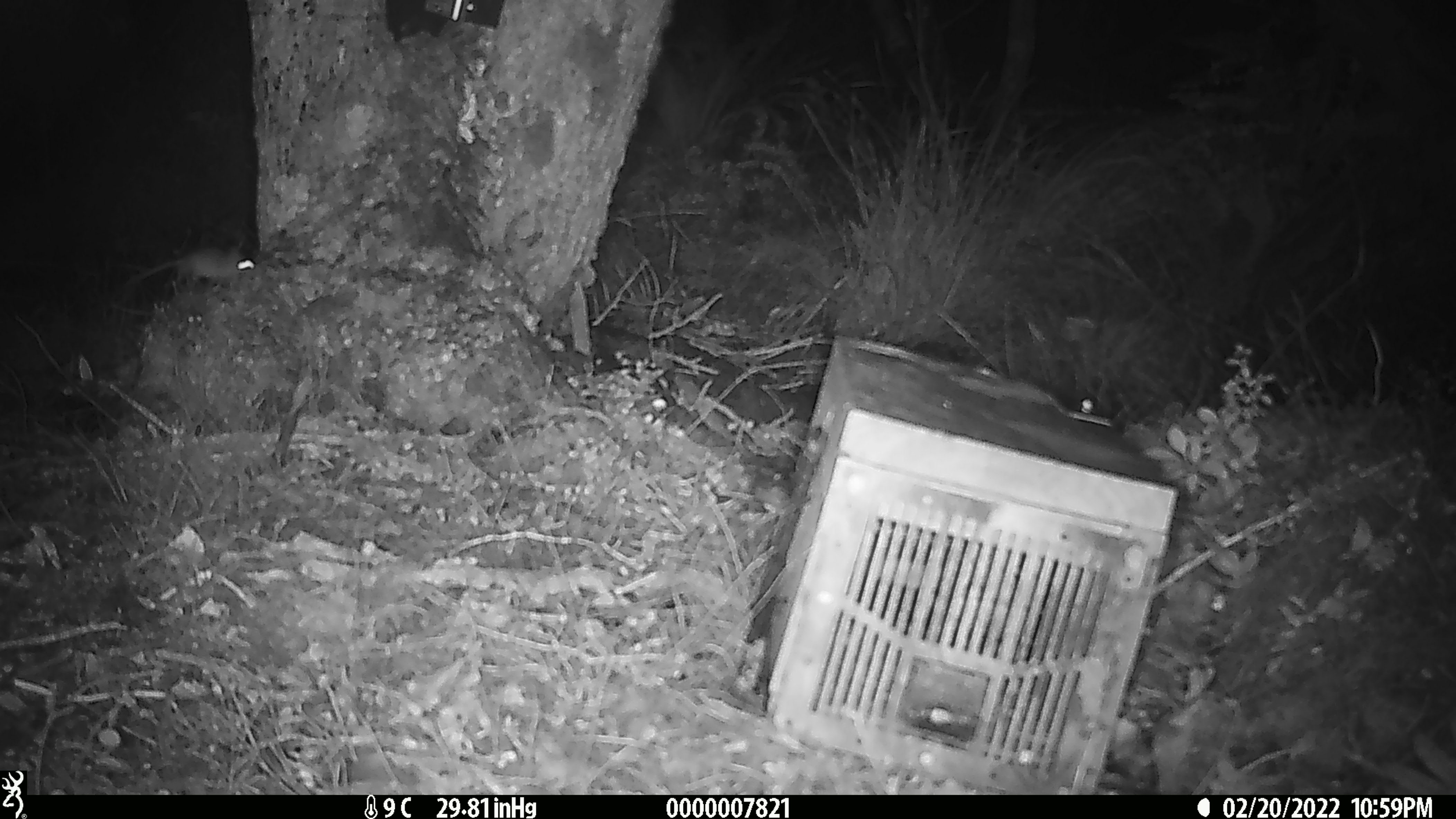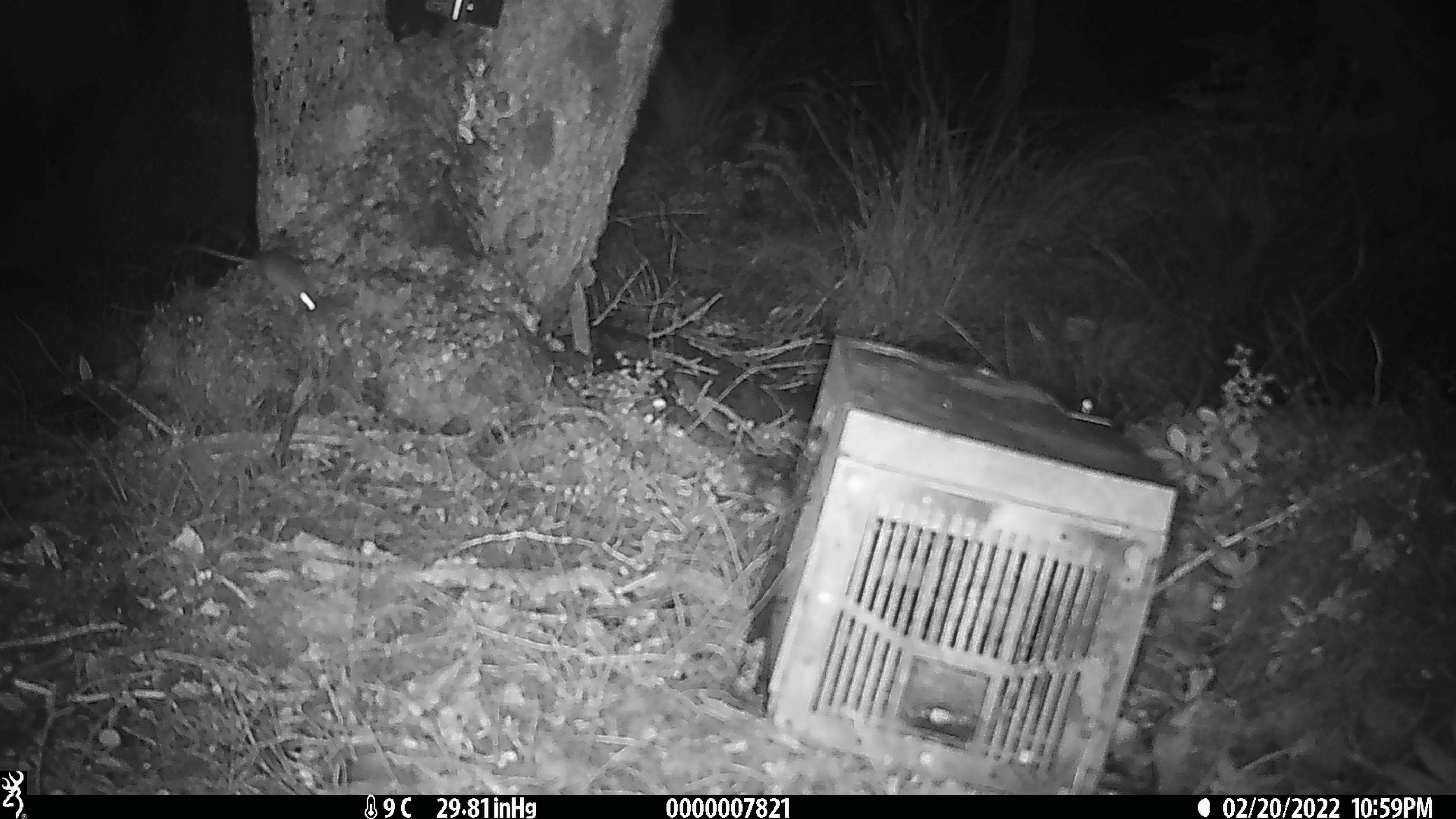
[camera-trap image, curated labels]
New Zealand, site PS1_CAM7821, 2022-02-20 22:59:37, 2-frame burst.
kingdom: Animalia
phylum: Chordata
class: Mammalia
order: Rodentia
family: Muridae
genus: Mus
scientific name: Mus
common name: mouse